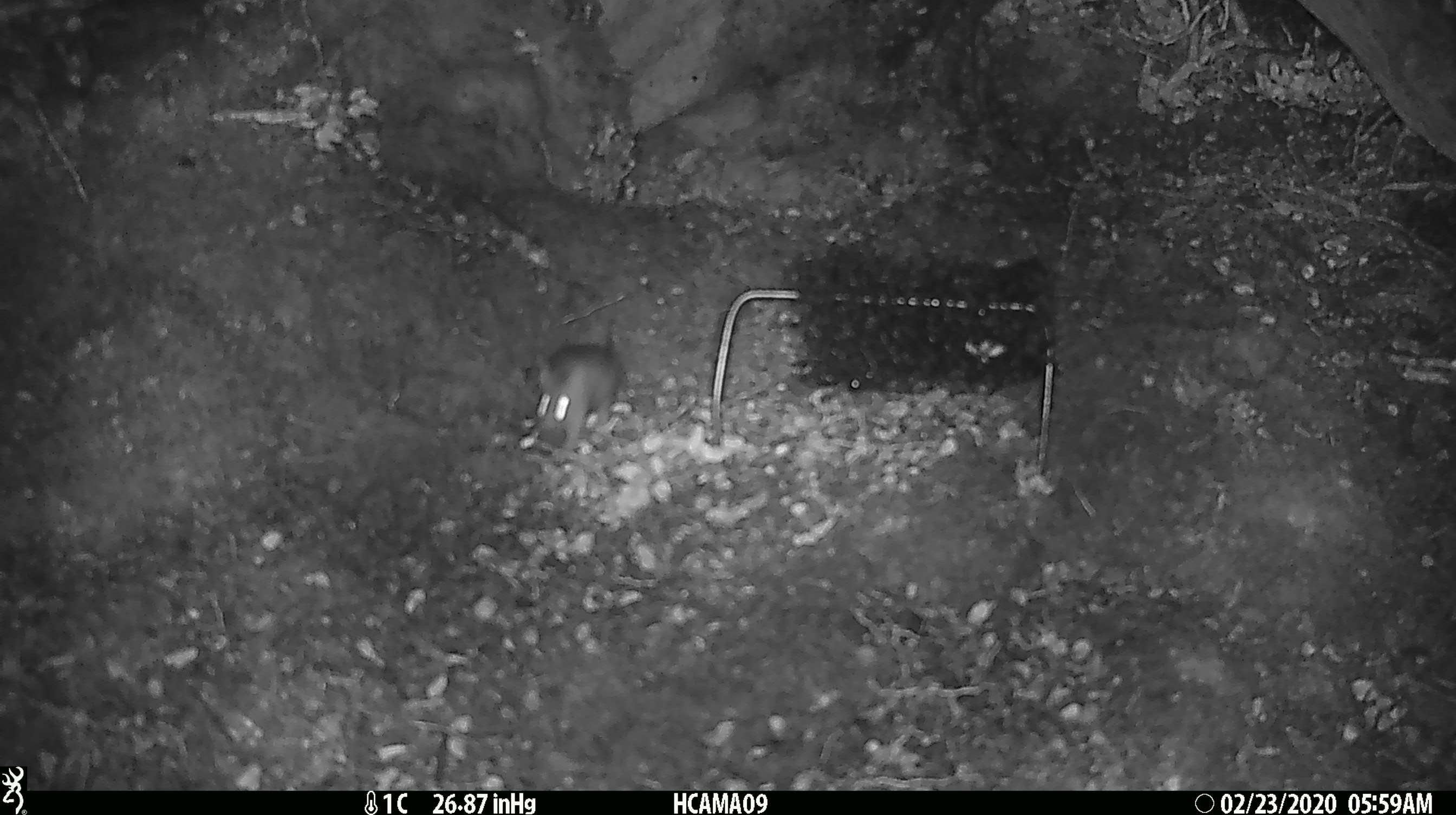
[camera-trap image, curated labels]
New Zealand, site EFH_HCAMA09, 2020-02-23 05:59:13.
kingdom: Animalia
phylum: Chordata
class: Mammalia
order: Rodentia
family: Muridae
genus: Mus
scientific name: Mus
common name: mouse